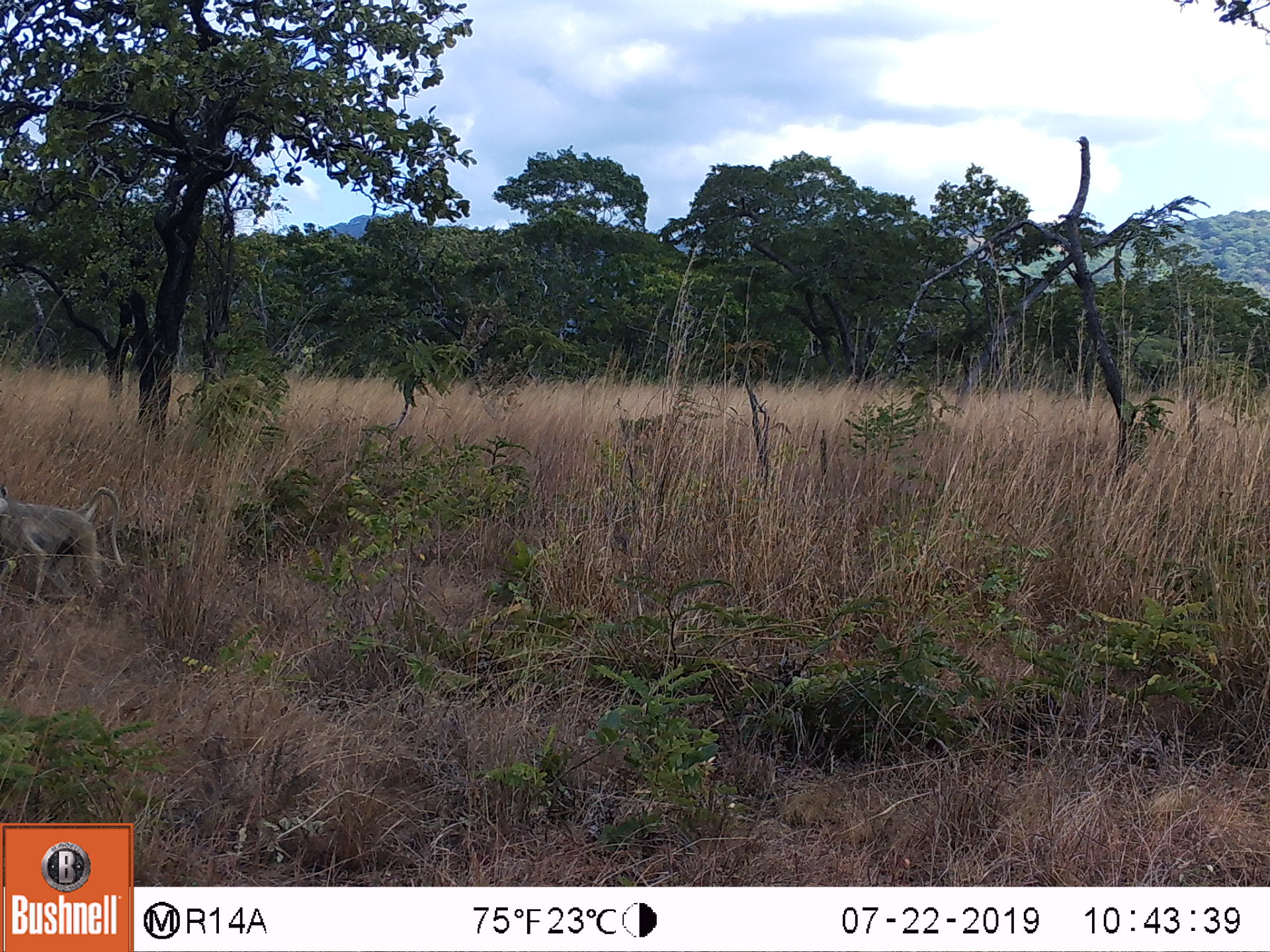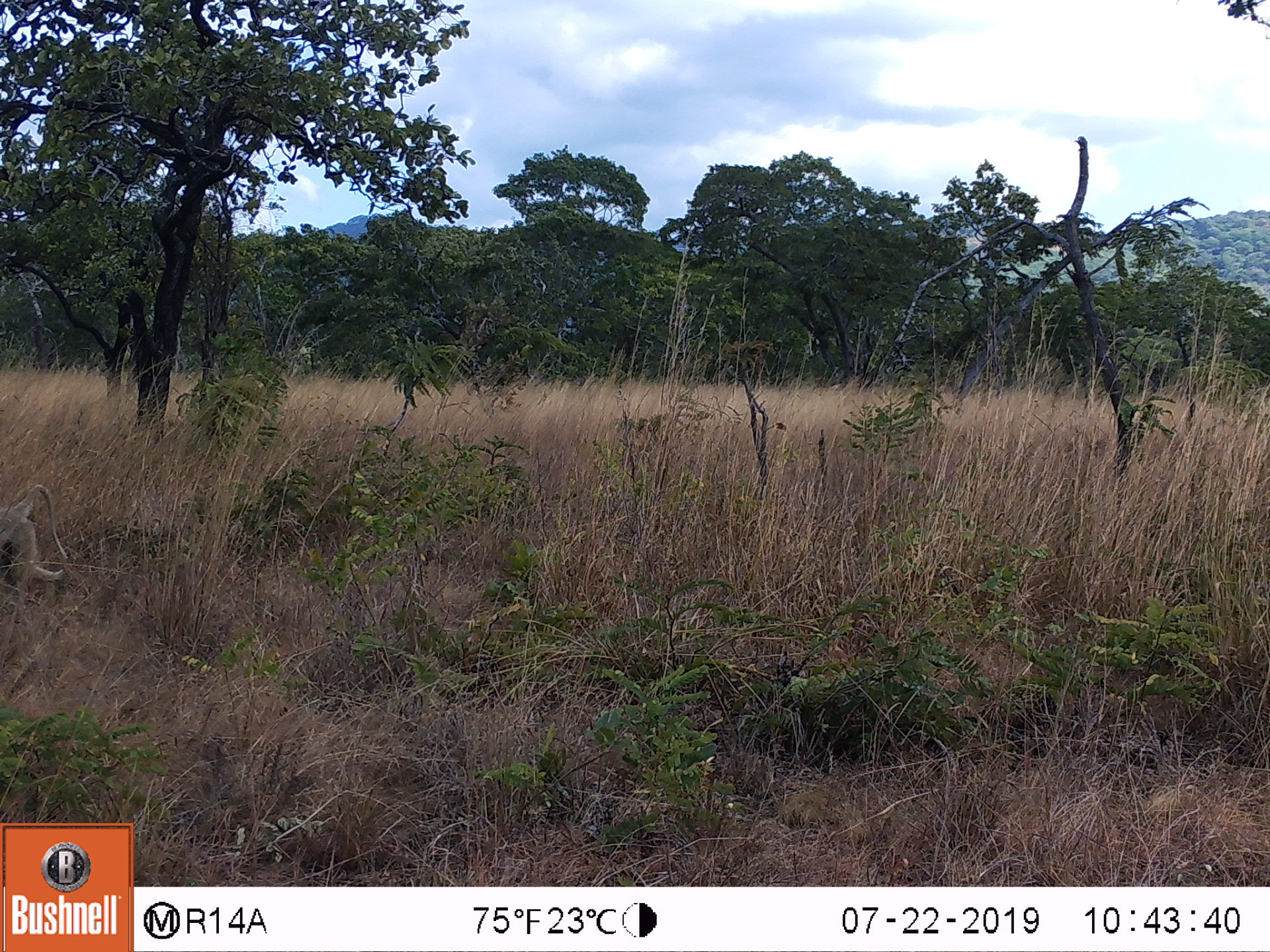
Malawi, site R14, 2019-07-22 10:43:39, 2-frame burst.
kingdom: Animalia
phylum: Chordata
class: Mammalia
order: Primates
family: Cercopithecidae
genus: Papio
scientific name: Papio cynocephalus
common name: yellow baboon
Yellow baboon (Papio cynocephalus), count 1.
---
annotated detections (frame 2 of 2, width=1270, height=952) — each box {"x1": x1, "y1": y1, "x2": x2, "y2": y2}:
yellow baboon: {"x1": 2, "y1": 476, "x2": 72, "y2": 599}